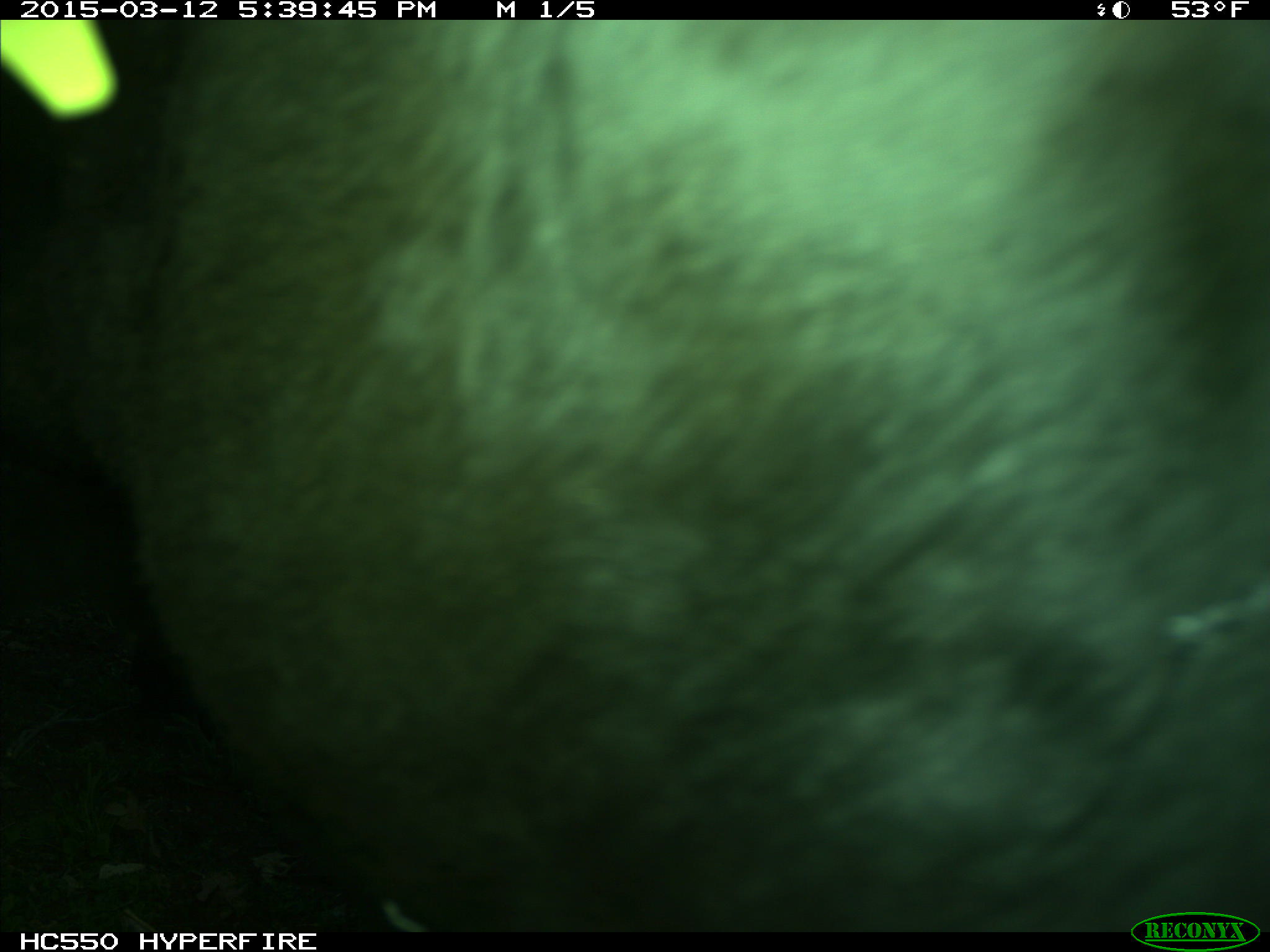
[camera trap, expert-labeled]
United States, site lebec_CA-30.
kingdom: Animalia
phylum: Chordata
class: Mammalia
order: Artiodactyla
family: Bovidae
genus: Bos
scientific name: Bos taurus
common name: domestic cow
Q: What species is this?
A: Bos taurus (domestic cow).